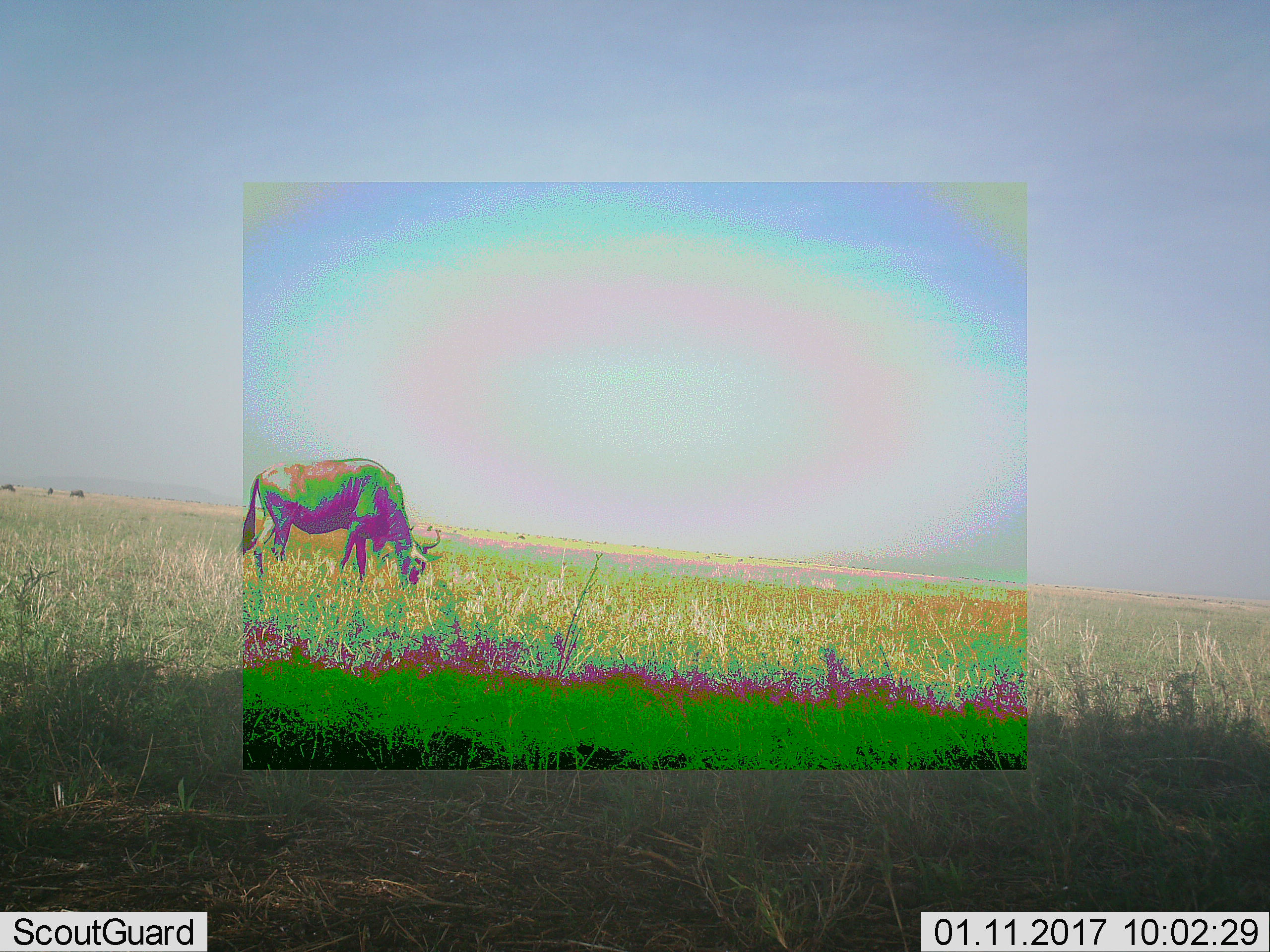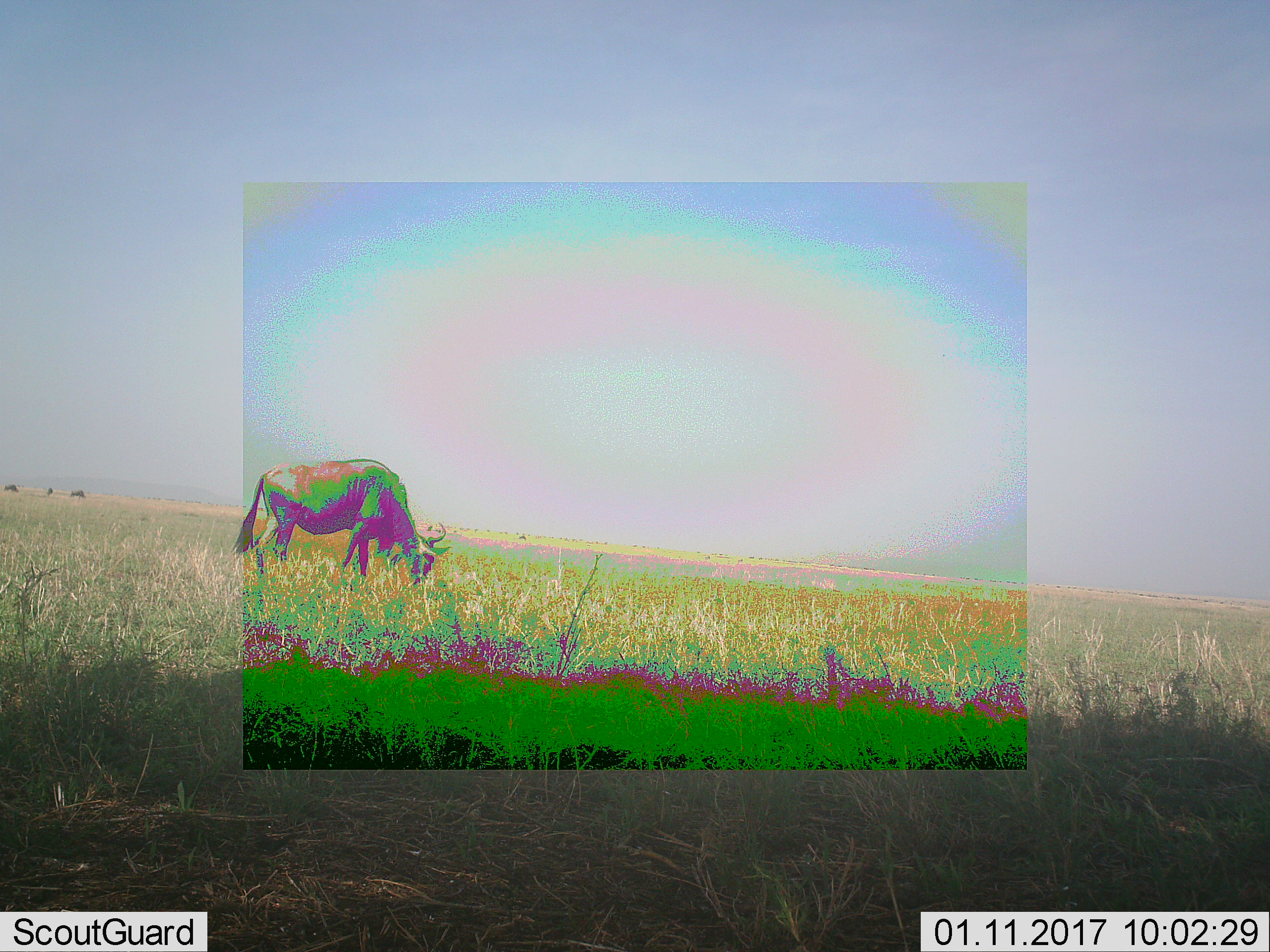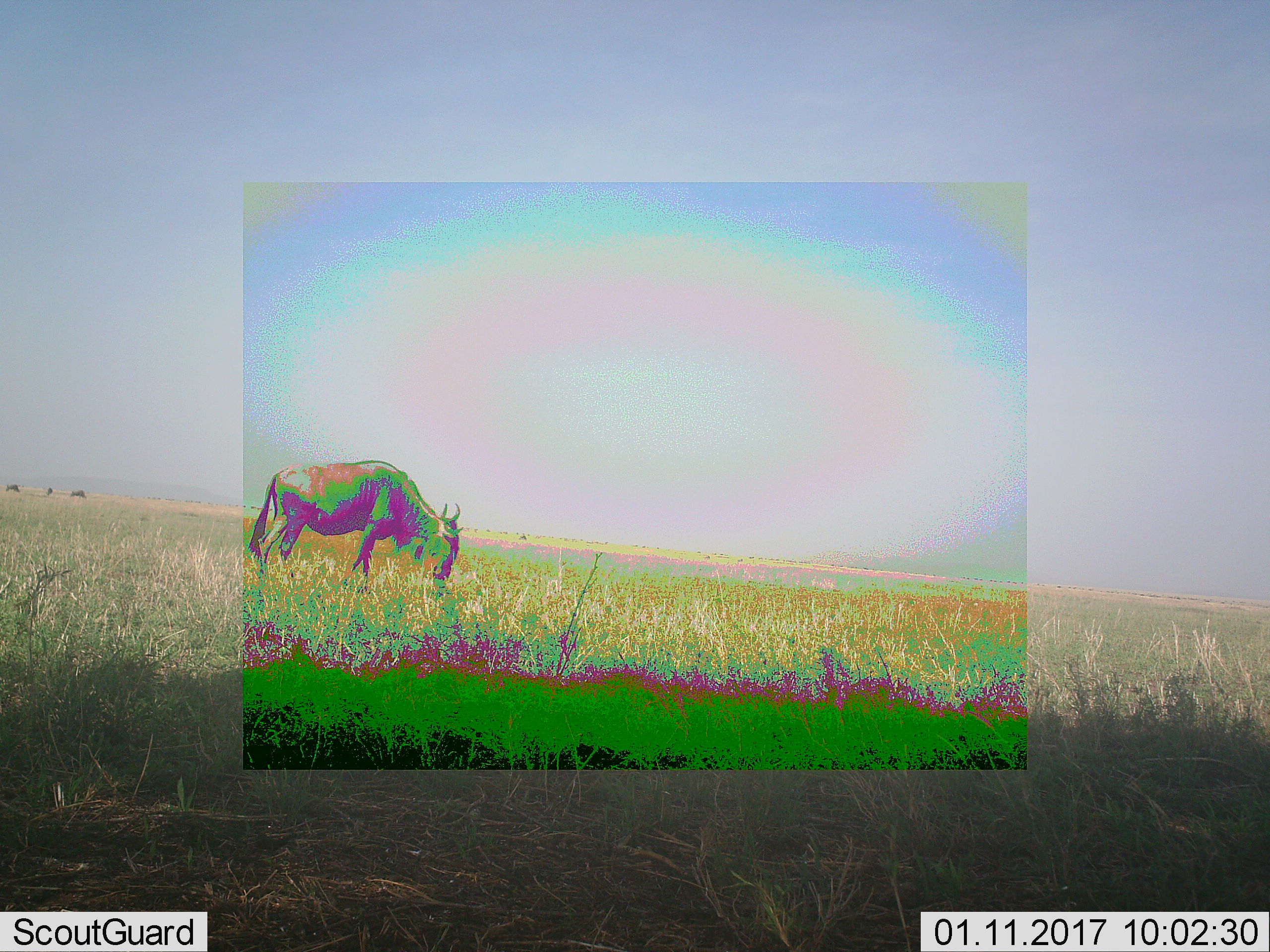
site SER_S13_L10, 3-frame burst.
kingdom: Animalia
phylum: Chordata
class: Mammalia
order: Artiodactyla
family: Bovidae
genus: Connochaetes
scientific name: Connochaetes taurinus taurinus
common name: blue wildebeest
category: wildebeestblue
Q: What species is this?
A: Wildebeestblue (blue wildebeest) (Connochaetes taurinus taurinus).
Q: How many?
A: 1.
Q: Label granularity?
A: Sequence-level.